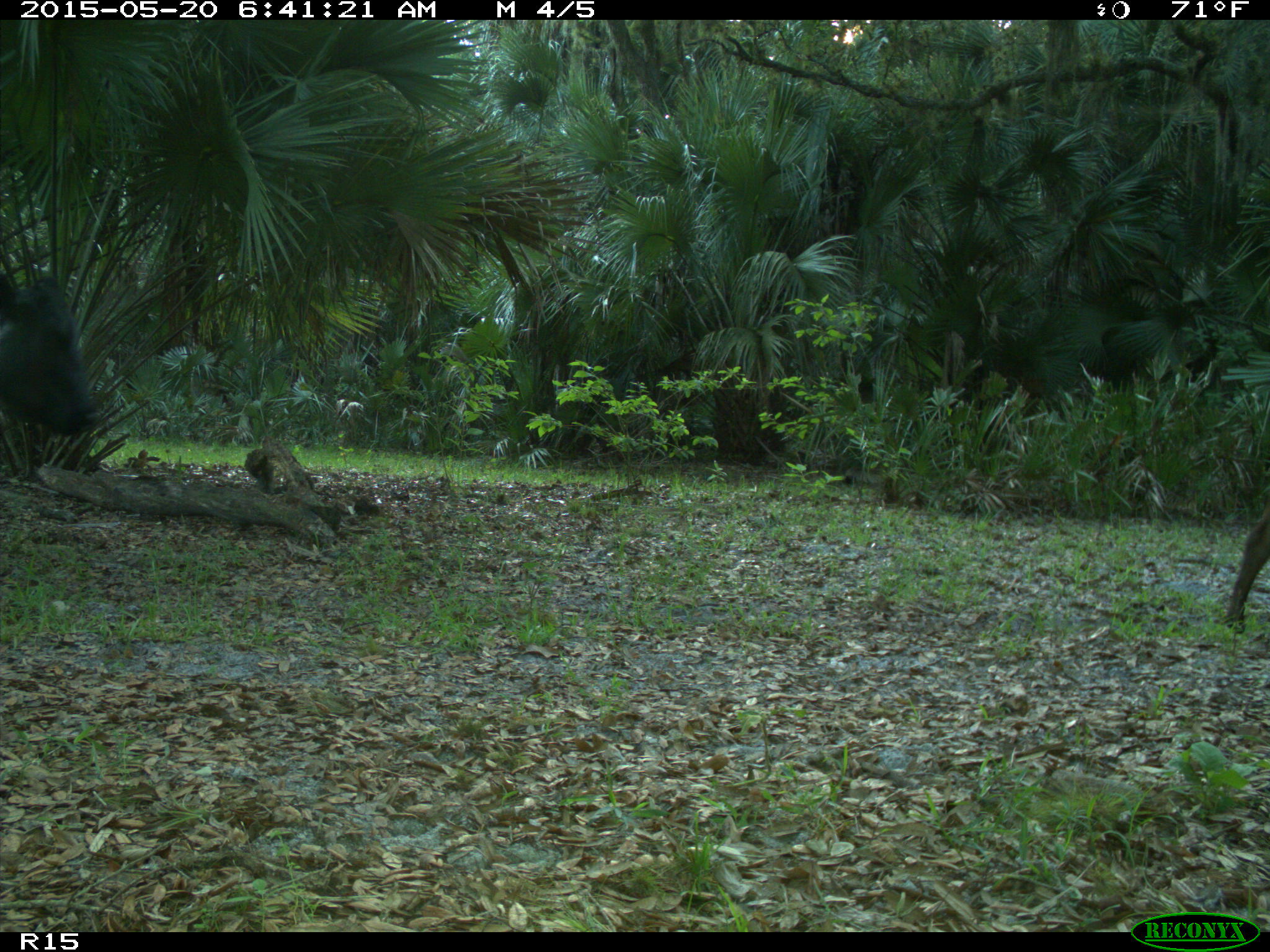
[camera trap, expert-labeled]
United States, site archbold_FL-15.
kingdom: Animalia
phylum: Chordata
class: Mammalia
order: Artiodactyla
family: Bovidae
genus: Bos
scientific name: Bos taurus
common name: domestic cow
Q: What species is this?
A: Bos taurus (domestic cow).